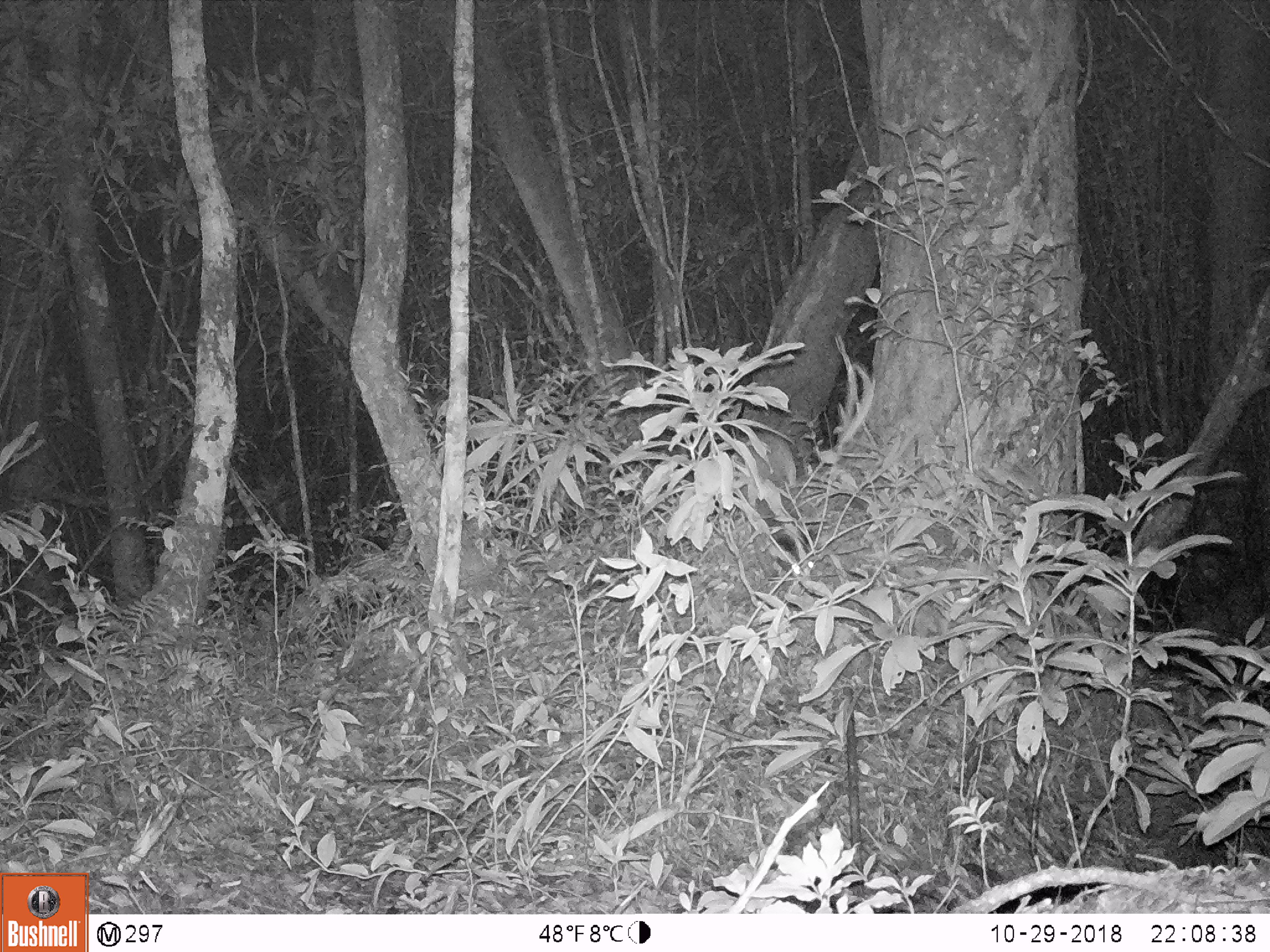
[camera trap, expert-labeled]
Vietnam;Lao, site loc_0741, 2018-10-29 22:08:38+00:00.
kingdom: Animalia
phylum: Chordata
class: Mammalia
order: Carnivora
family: Viverridae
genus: Paguma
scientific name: Paguma larvata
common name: masked palm civet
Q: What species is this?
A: Masked palm civet (Paguma larvata).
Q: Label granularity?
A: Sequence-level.